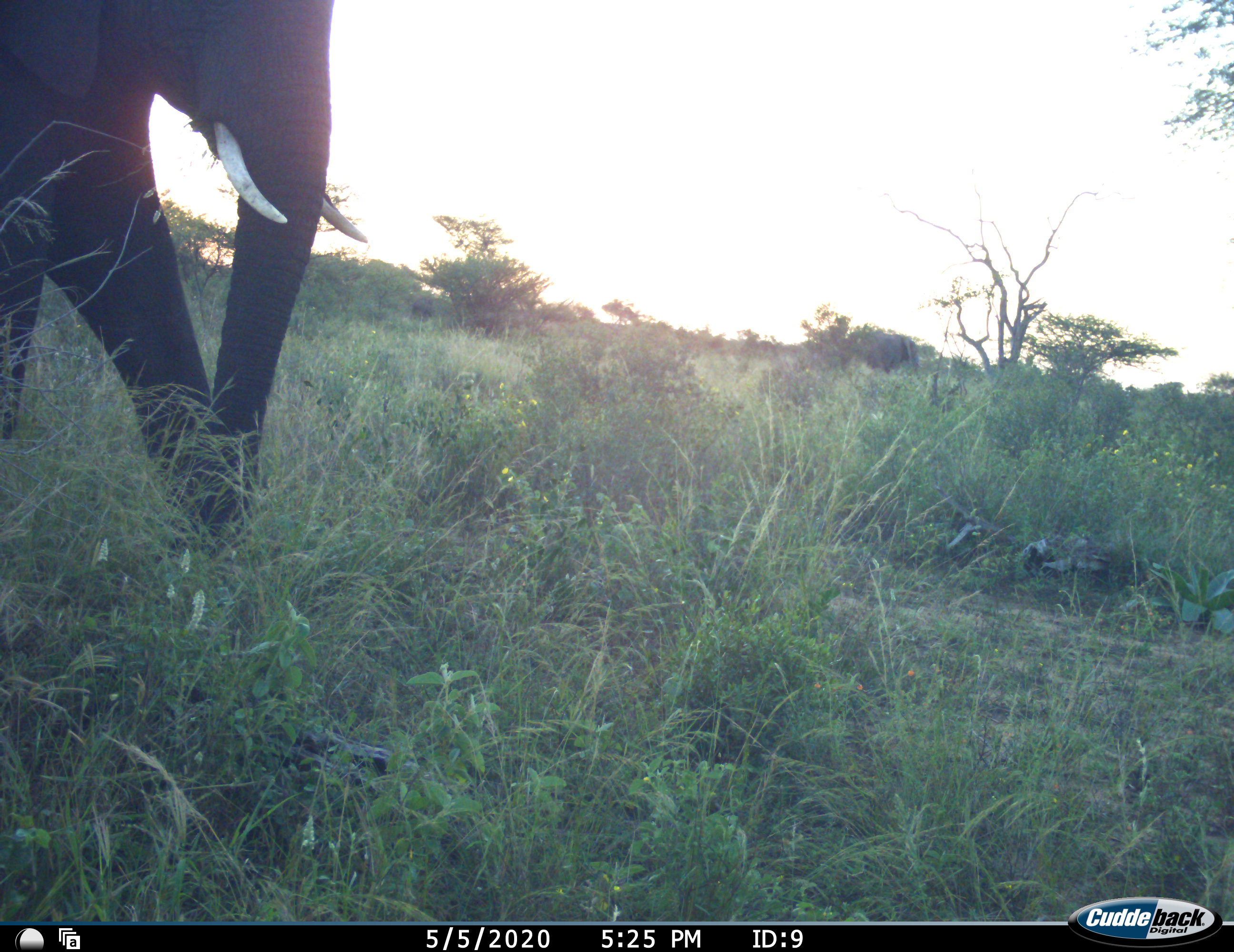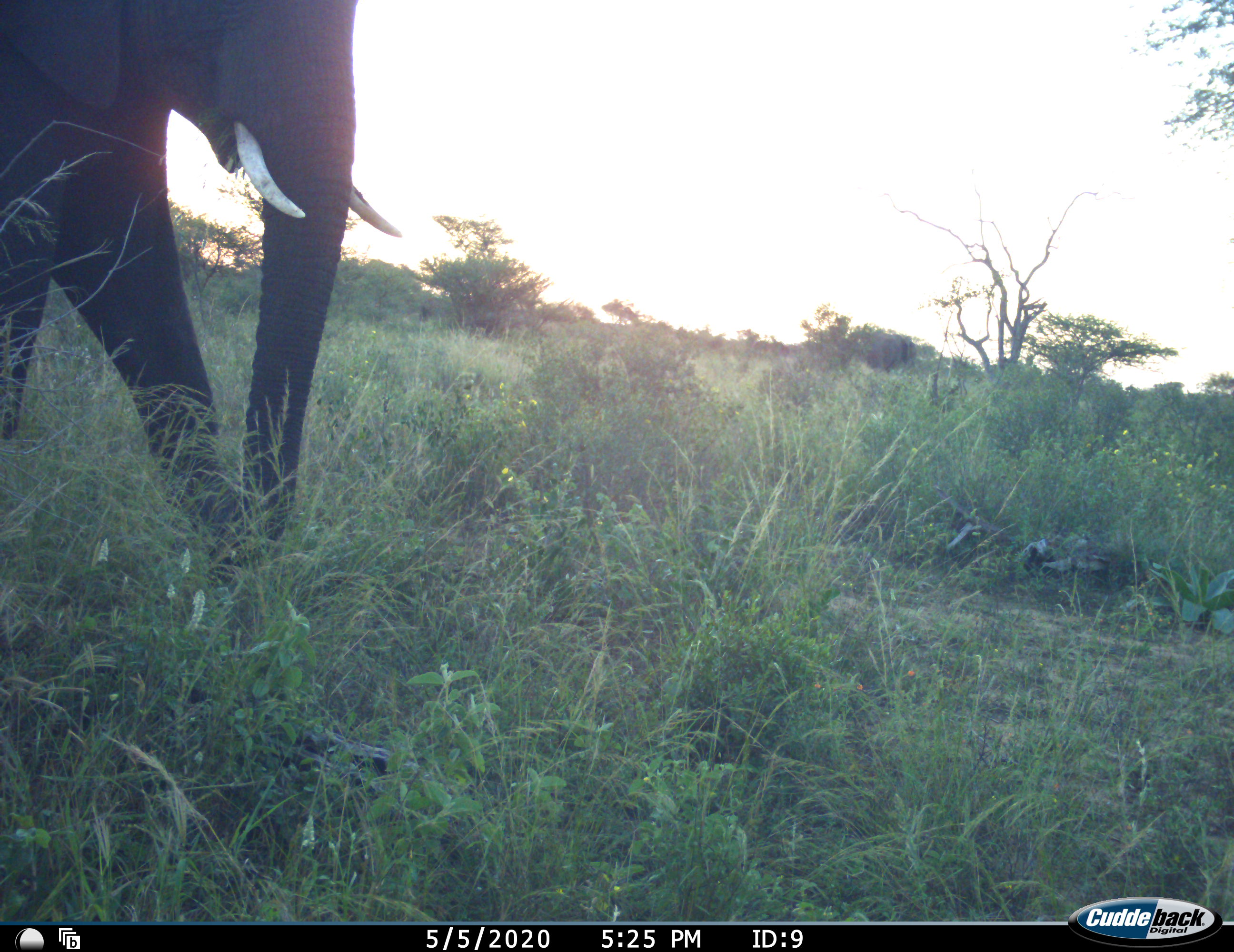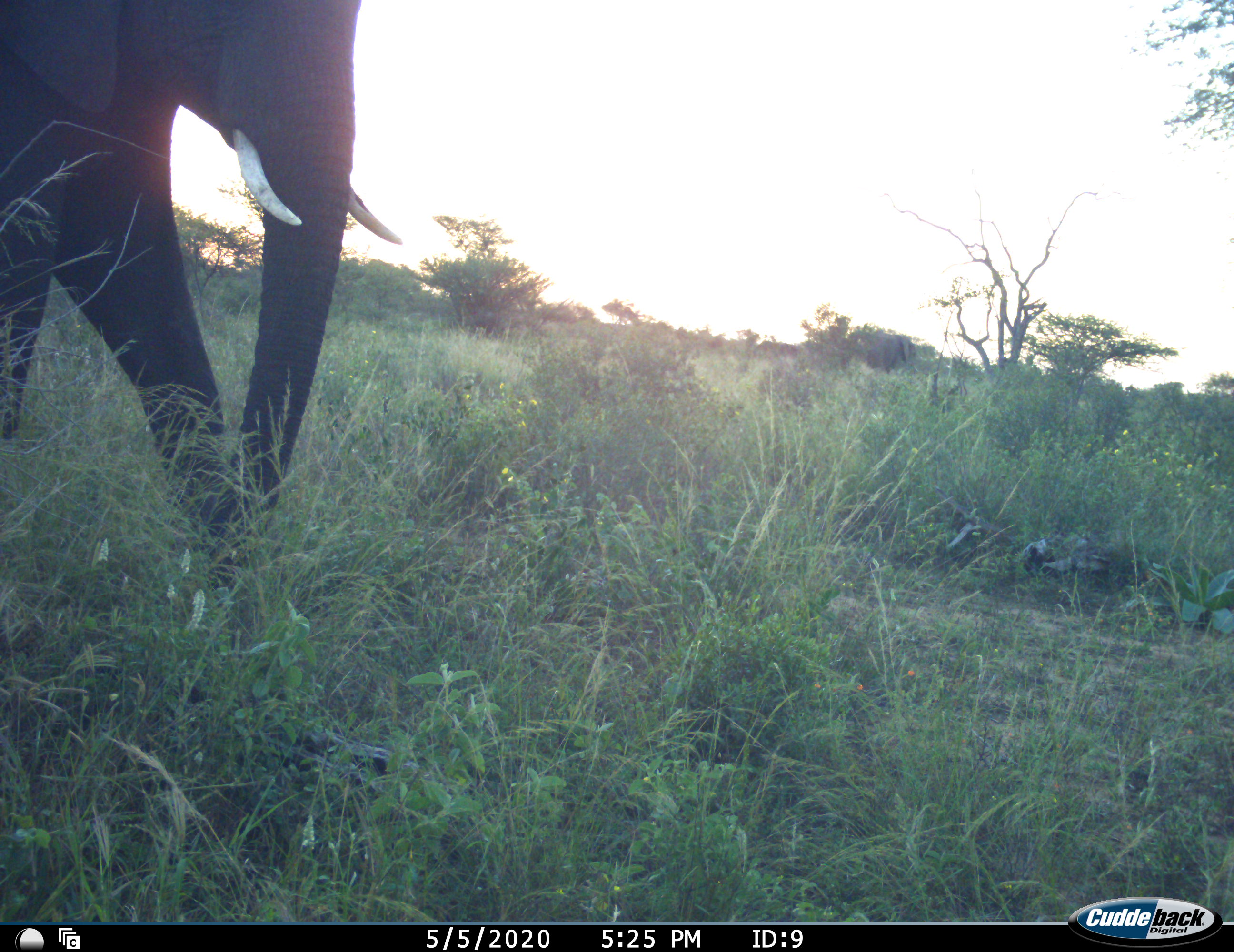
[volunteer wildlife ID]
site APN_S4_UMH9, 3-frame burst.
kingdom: Animalia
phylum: Chordata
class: Mammalia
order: Proboscidea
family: Elephantidae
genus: Loxodonta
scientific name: Loxodonta africana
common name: african bush elephant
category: elephant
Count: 1.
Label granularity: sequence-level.